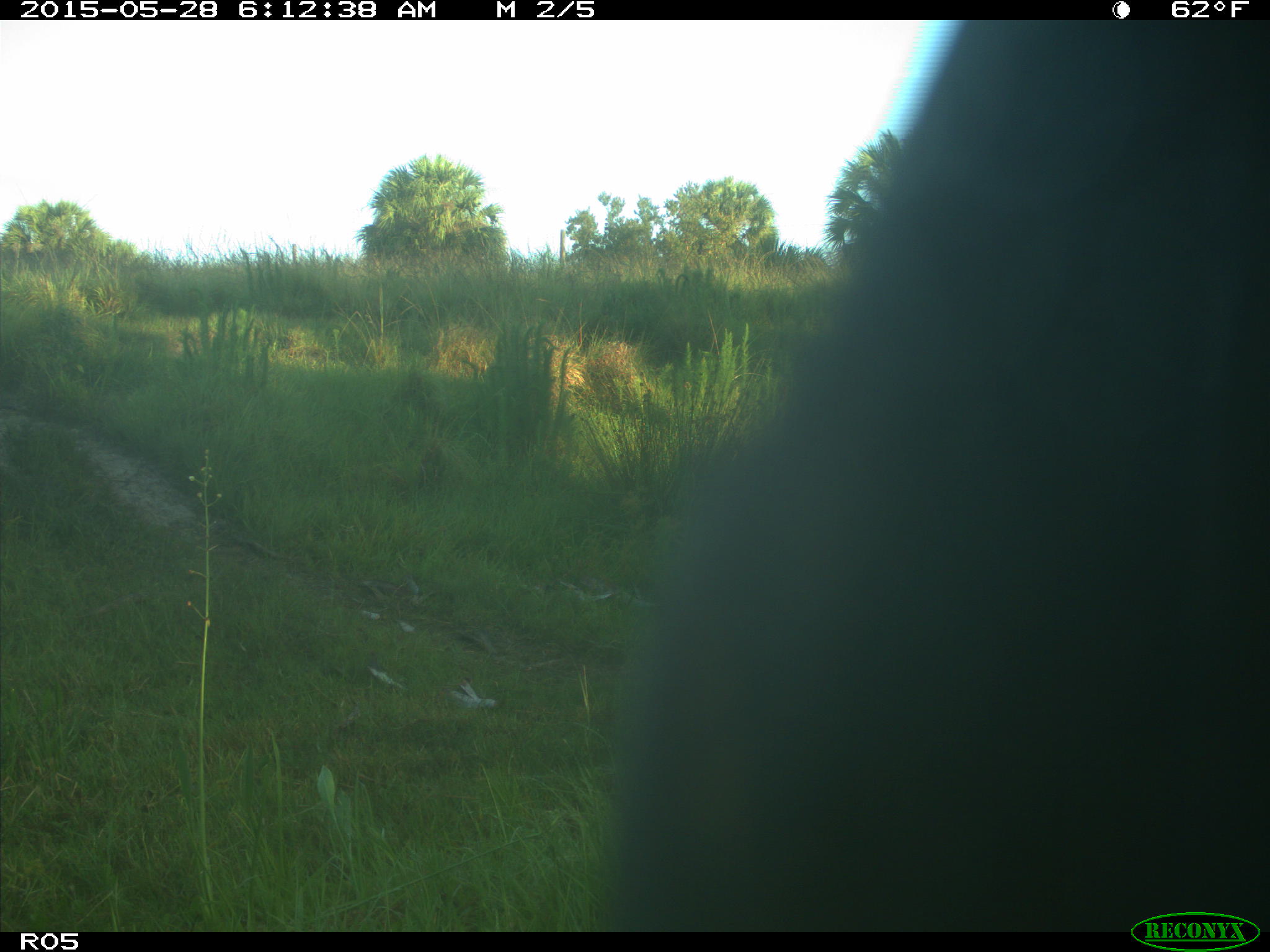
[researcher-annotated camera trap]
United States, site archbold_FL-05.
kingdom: Animalia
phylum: Chordata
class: Mammalia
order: Artiodactyla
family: Bovidae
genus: Bos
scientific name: Bos taurus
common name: domestic cow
Bos taurus (domestic cow).